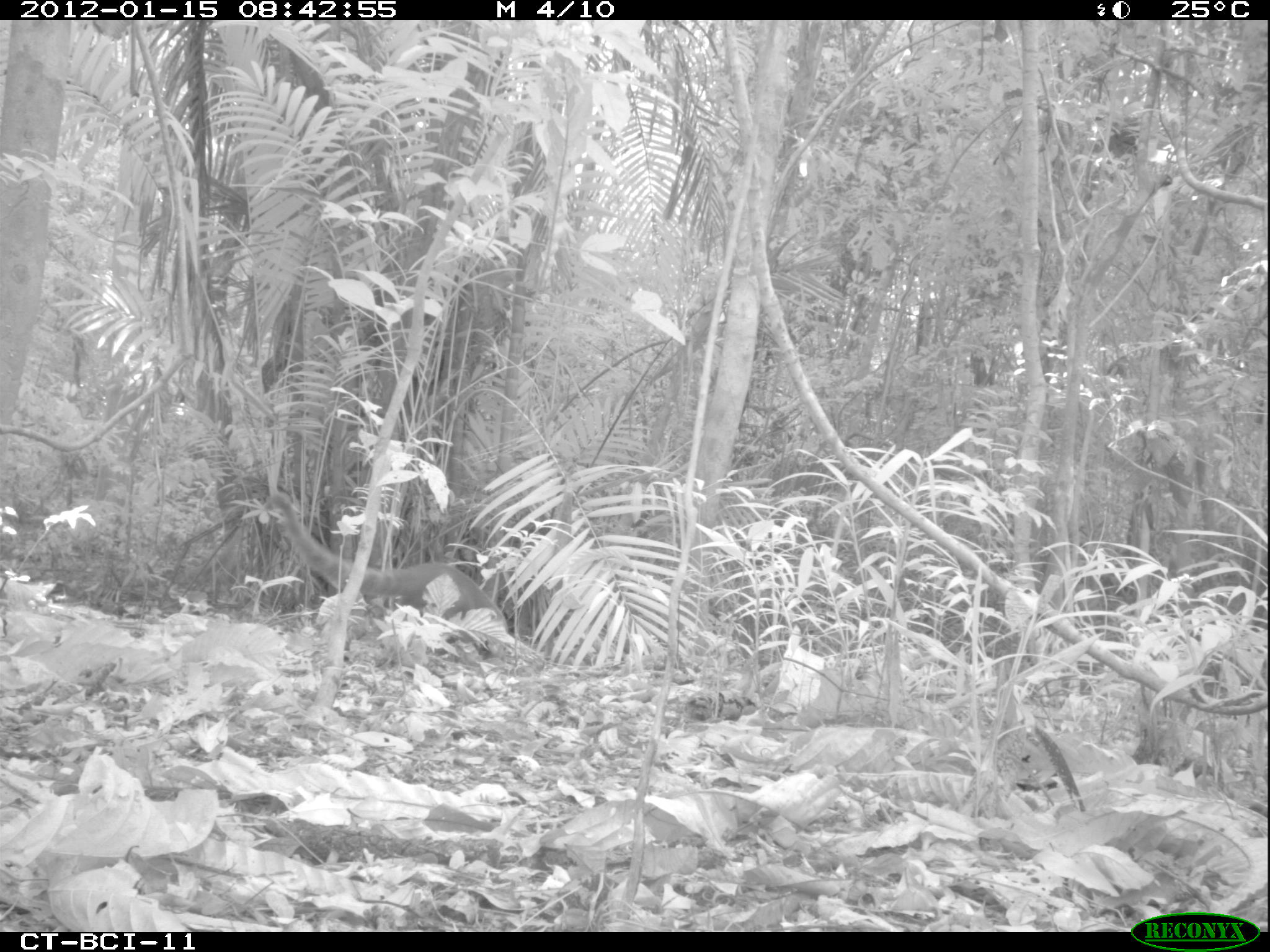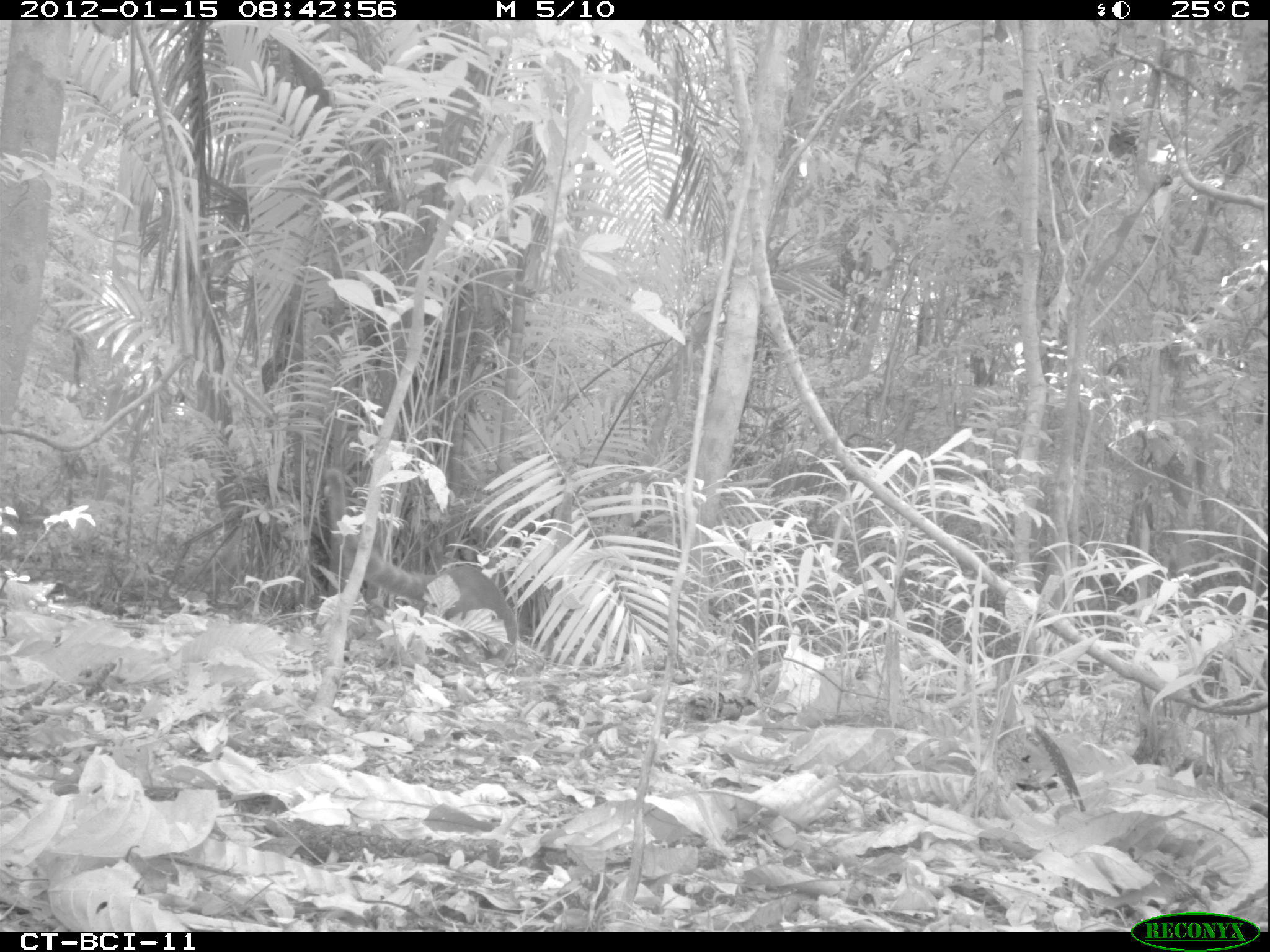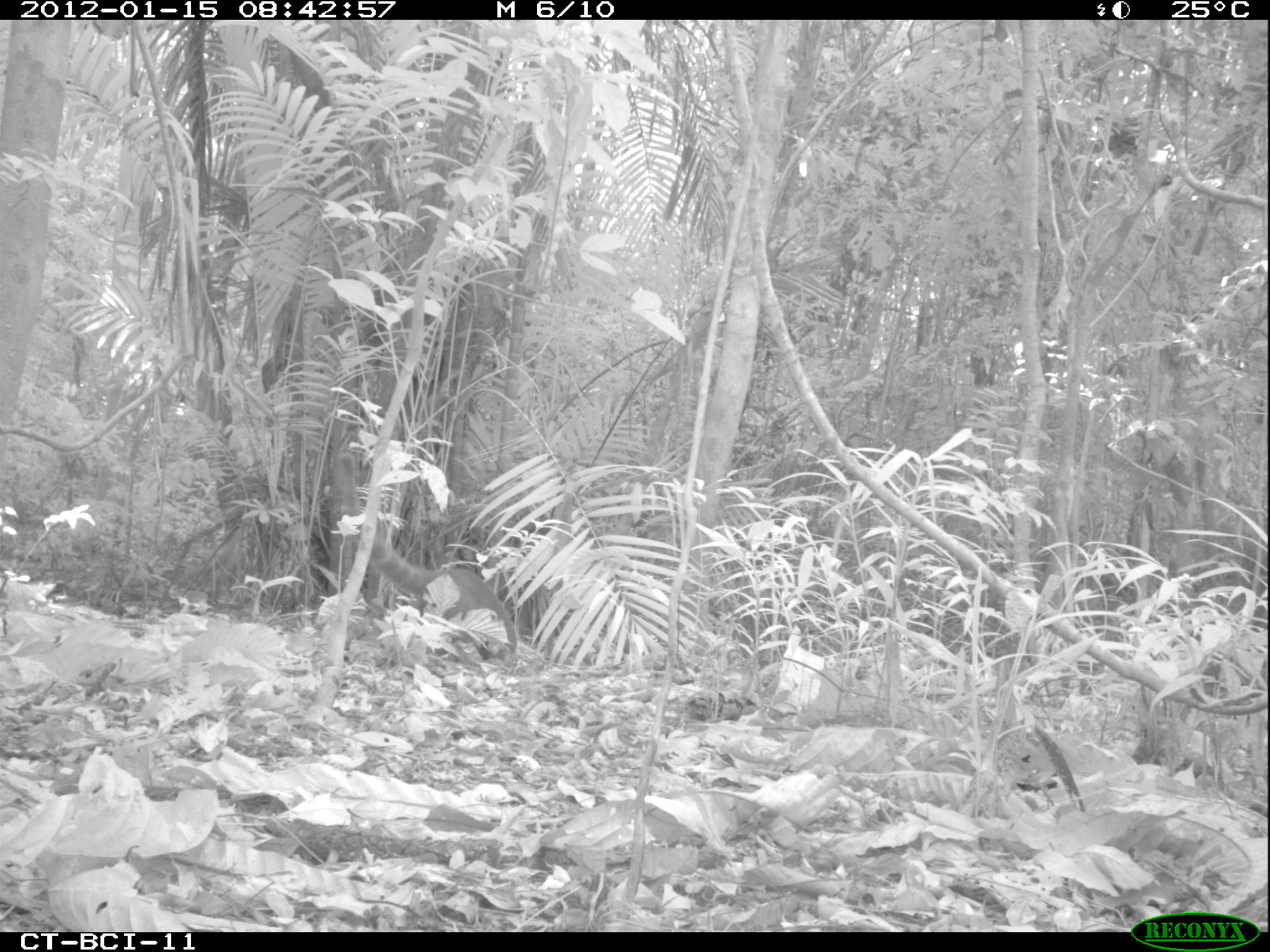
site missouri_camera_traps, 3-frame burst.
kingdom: Animalia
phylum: Chordata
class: Mammalia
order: Carnivora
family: Procyonidae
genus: Nasua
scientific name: Nasua narica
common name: white-nosed coati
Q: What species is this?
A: White-nosed coati (Nasua narica).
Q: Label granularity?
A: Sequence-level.